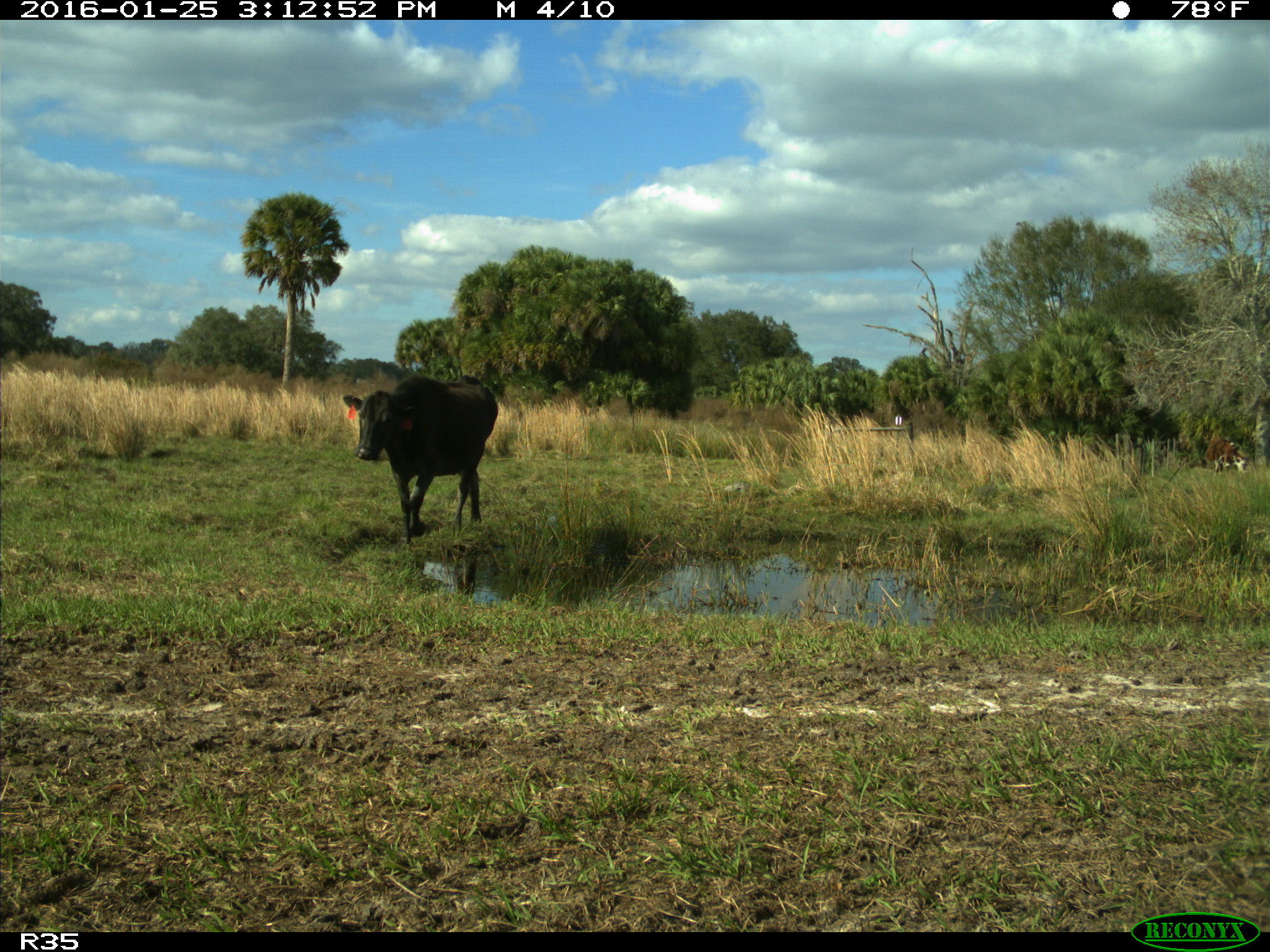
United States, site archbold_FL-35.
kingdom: Animalia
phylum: Chordata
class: Mammalia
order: Artiodactyla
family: Bovidae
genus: Bos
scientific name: Bos taurus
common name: domestic cow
Bos taurus (domestic cow).